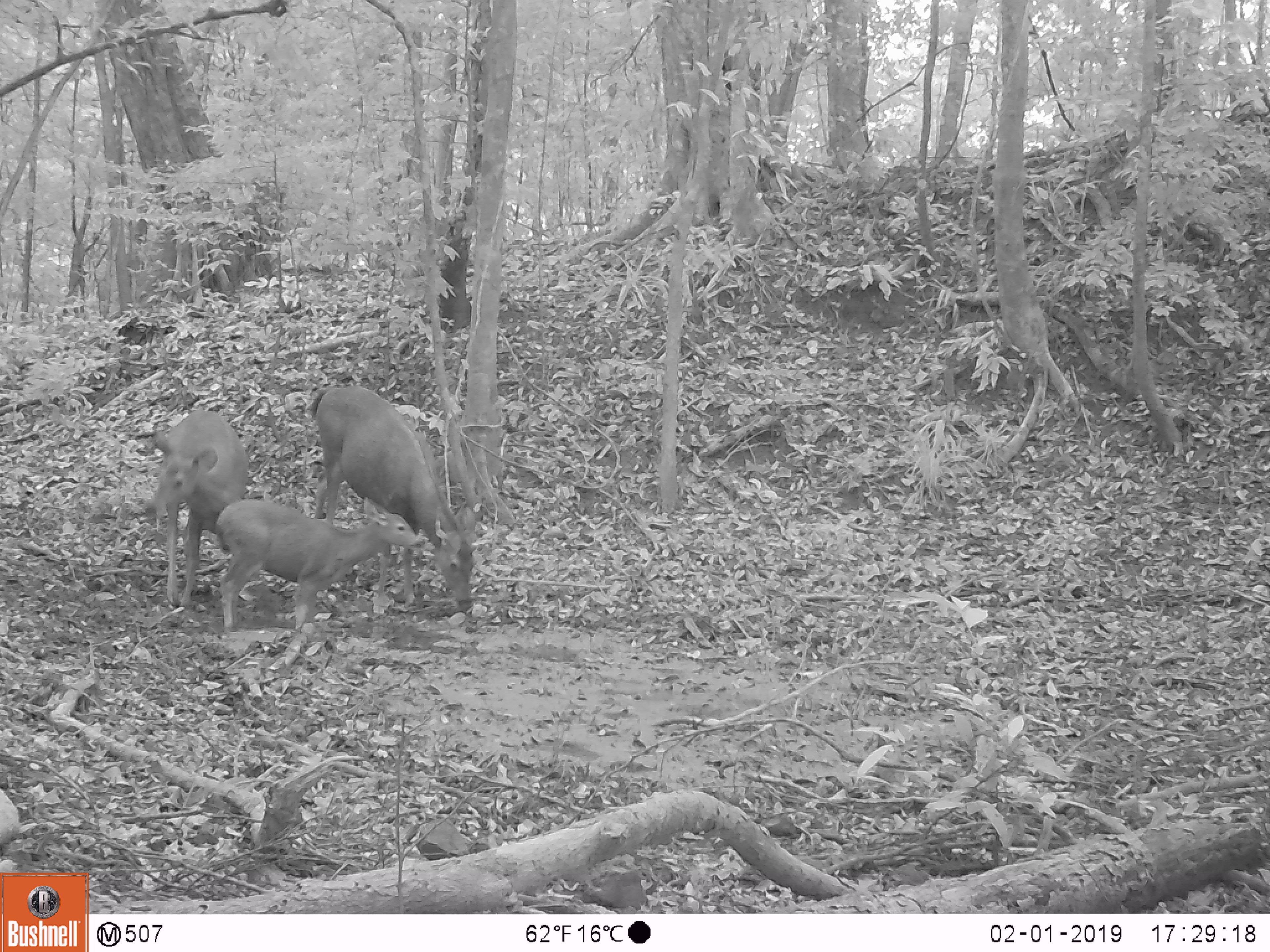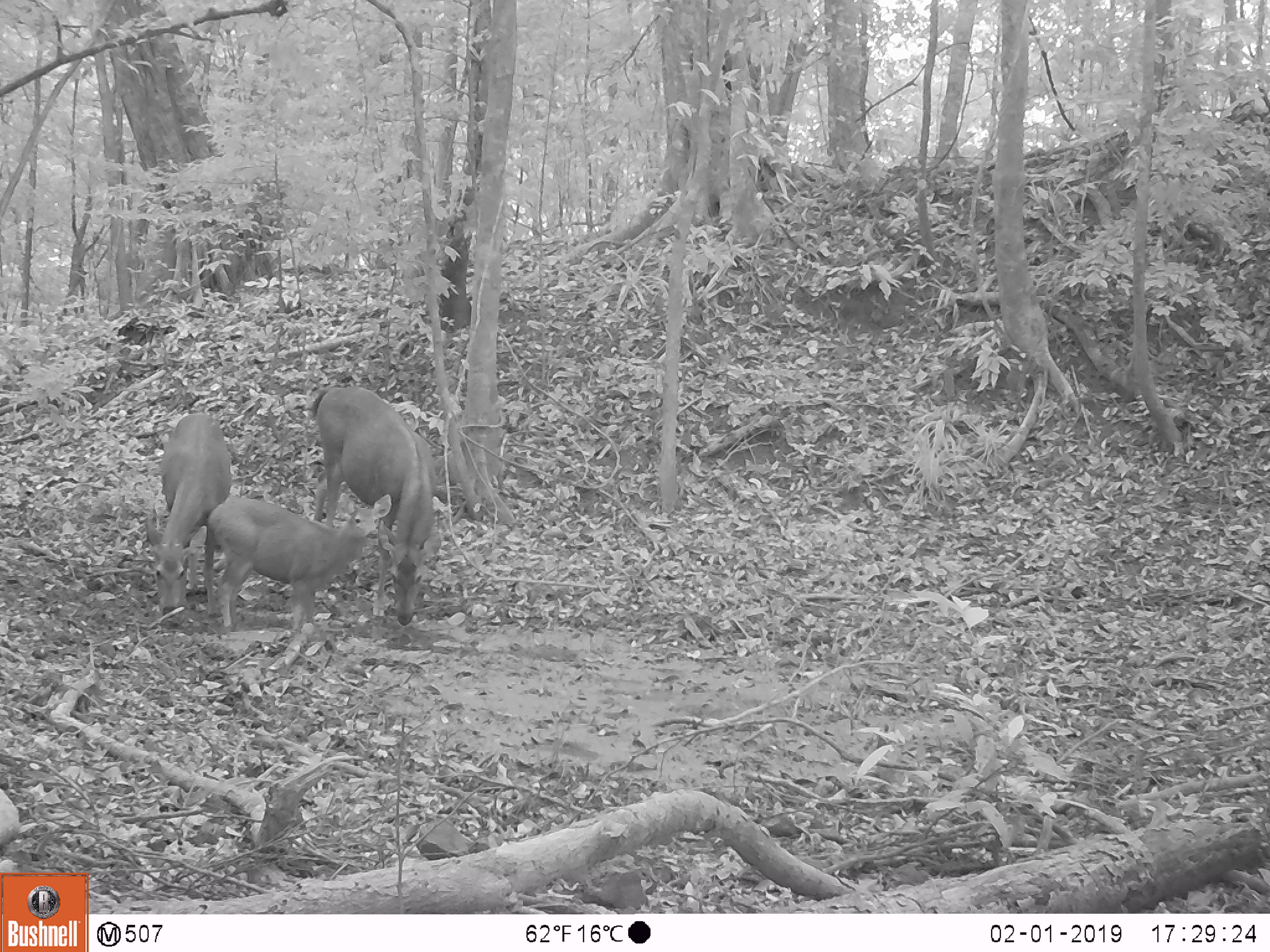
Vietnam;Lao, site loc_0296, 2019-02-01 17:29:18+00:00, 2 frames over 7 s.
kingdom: Animalia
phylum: Chordata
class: Mammalia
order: Artiodactyla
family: Cervidae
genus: Rusa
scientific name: Rusa unicolor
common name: sambar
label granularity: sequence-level